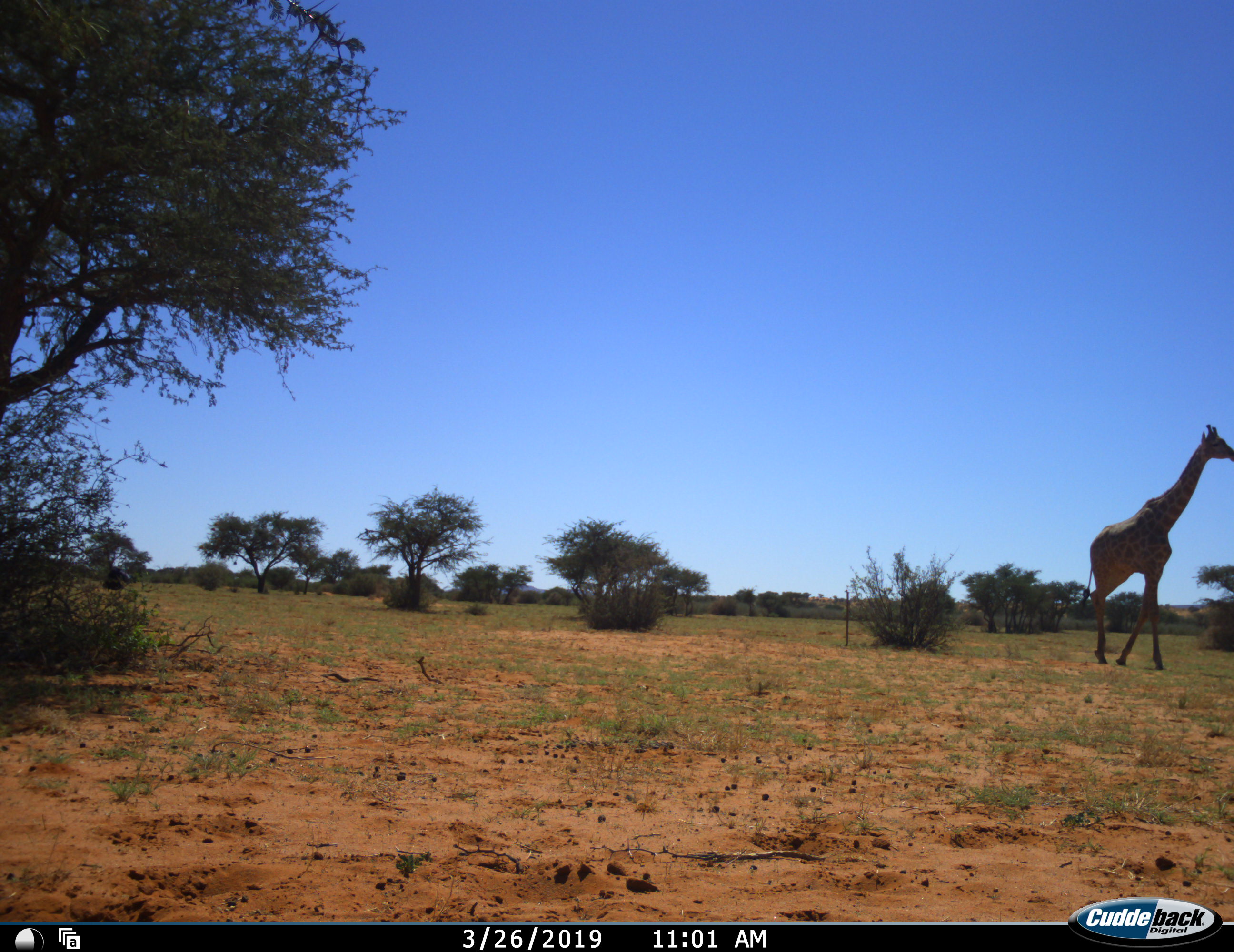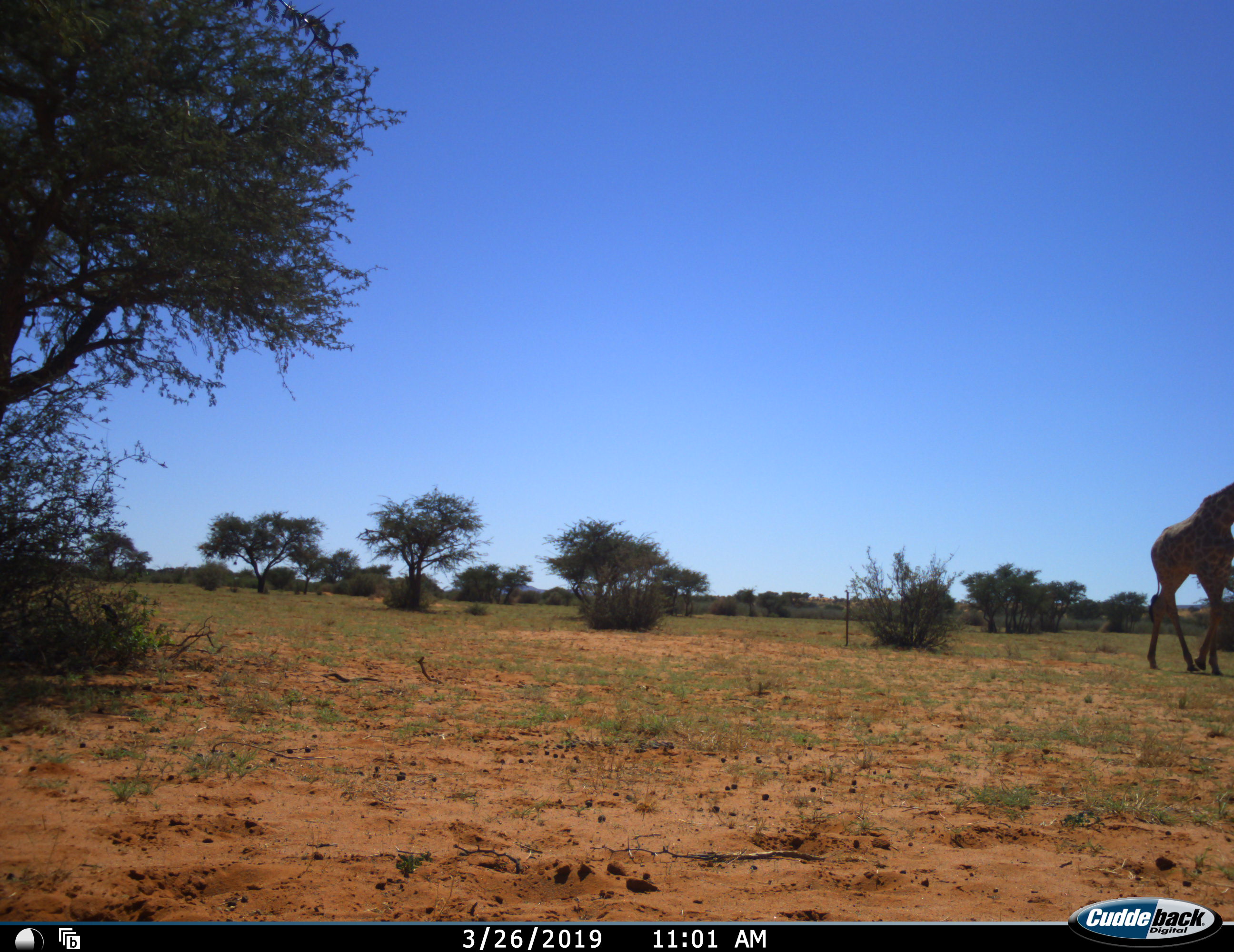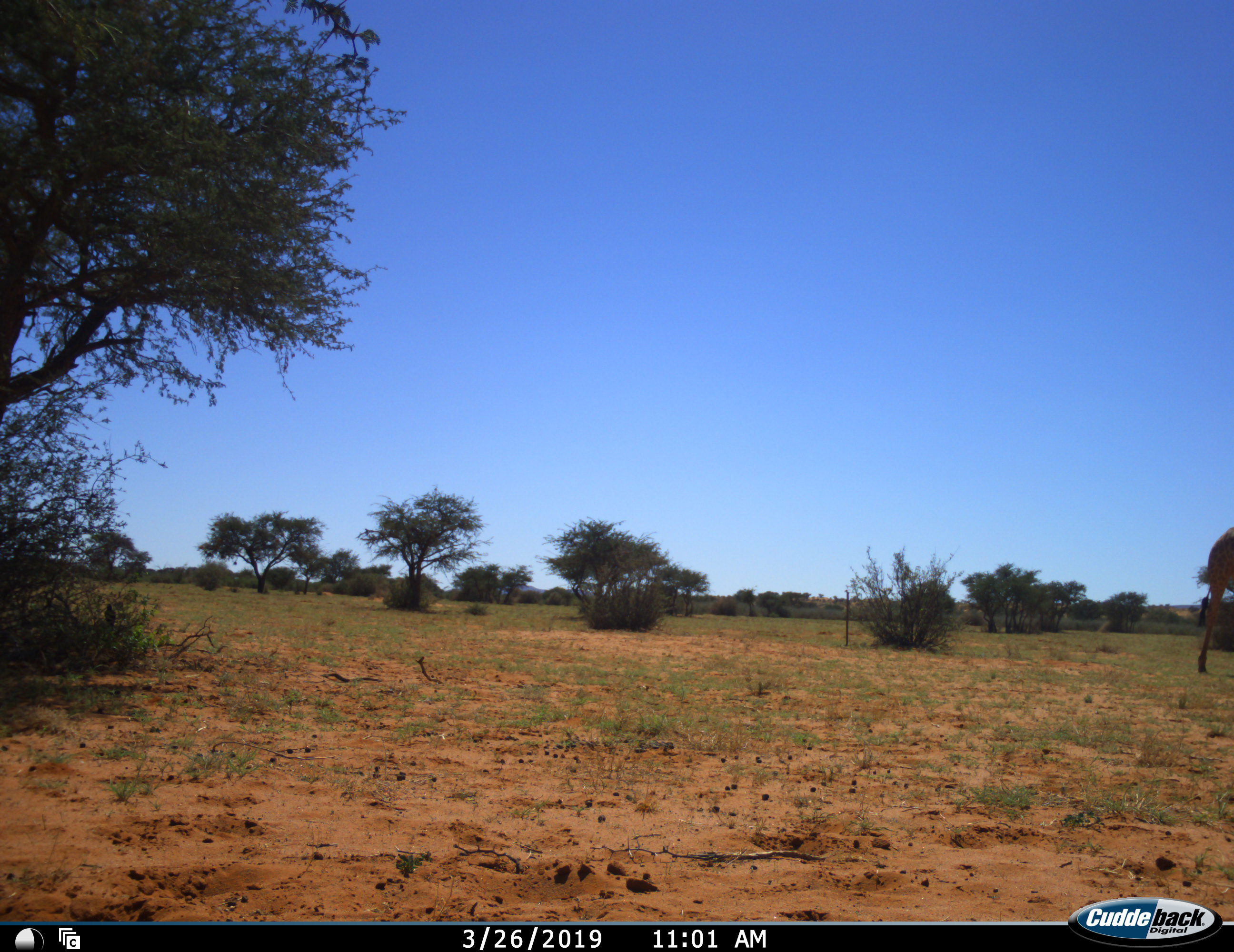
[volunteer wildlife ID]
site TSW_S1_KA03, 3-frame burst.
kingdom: Animalia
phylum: Chordata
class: Mammalia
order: Artiodactyla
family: Giraffidae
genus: Giraffa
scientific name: Giraffa camelopardalis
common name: giraffe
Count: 1.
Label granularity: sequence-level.